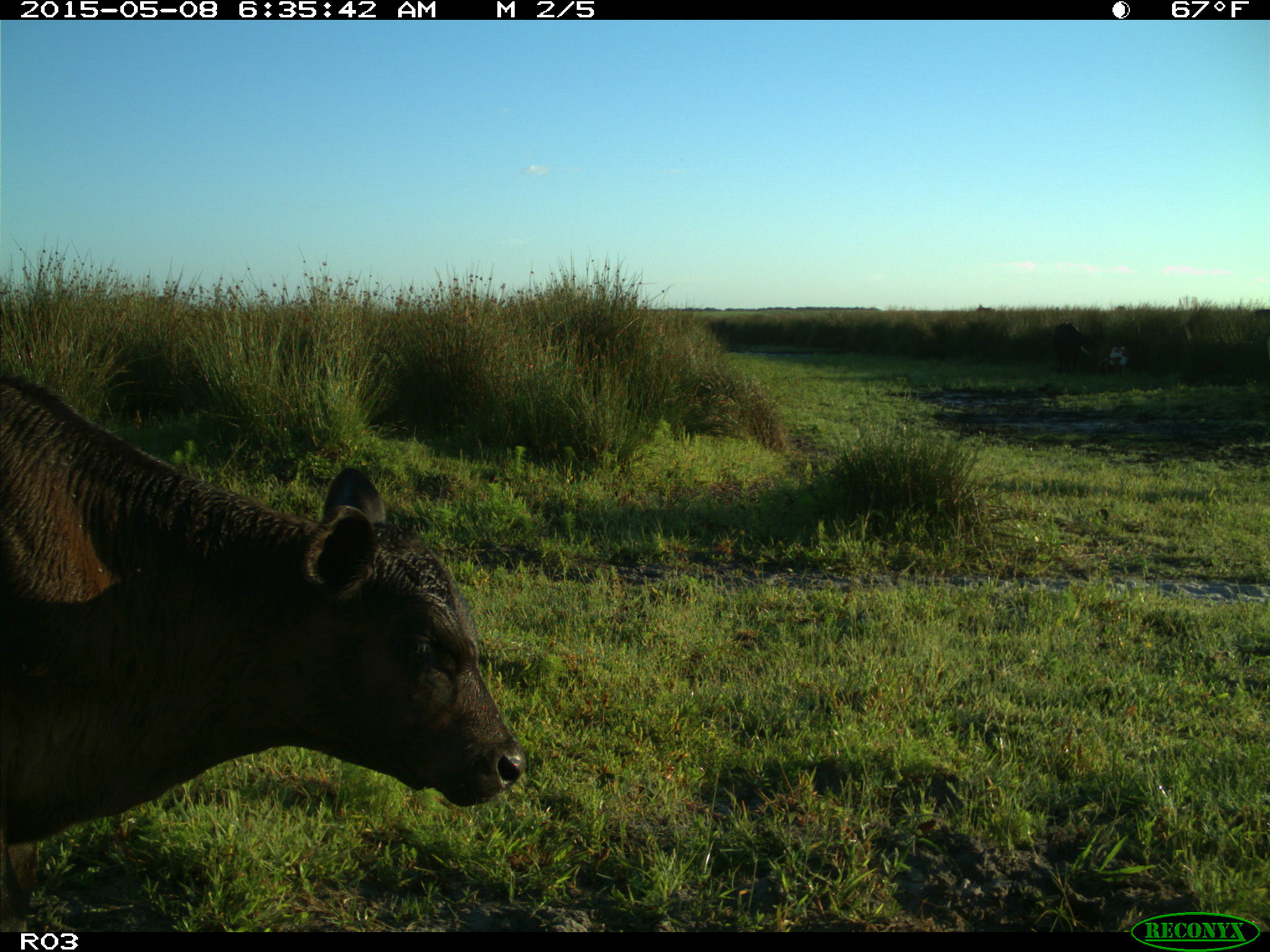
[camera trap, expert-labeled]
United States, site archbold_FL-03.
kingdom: Animalia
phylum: Chordata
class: Mammalia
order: Artiodactyla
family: Bovidae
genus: Bos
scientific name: Bos taurus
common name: domestic cow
Bos taurus (domestic cow).